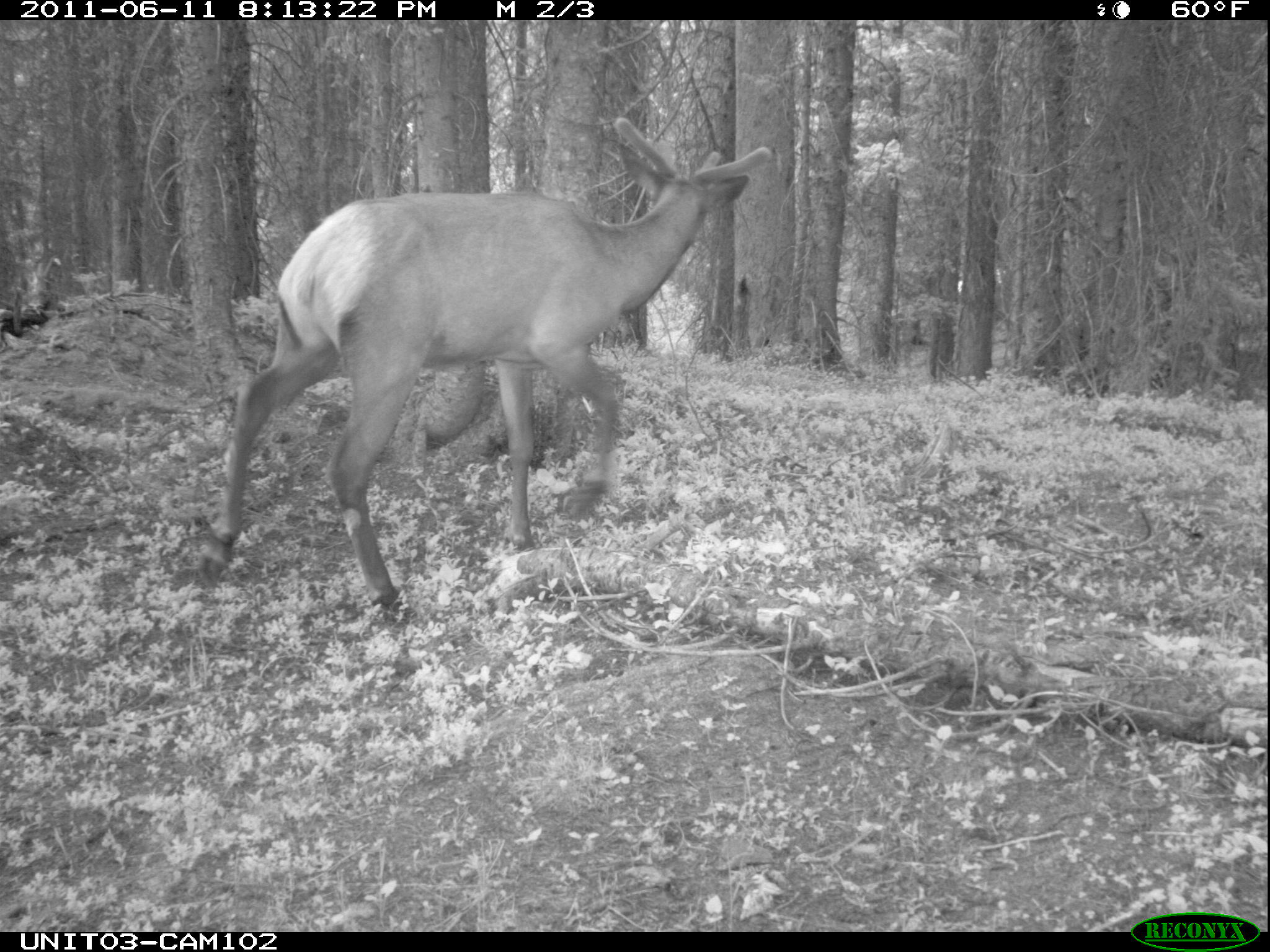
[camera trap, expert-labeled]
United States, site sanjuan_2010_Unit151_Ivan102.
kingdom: Animalia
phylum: Chordata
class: Mammalia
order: Artiodactyla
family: Cervidae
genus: Cervus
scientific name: Cervus elaphus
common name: red deer